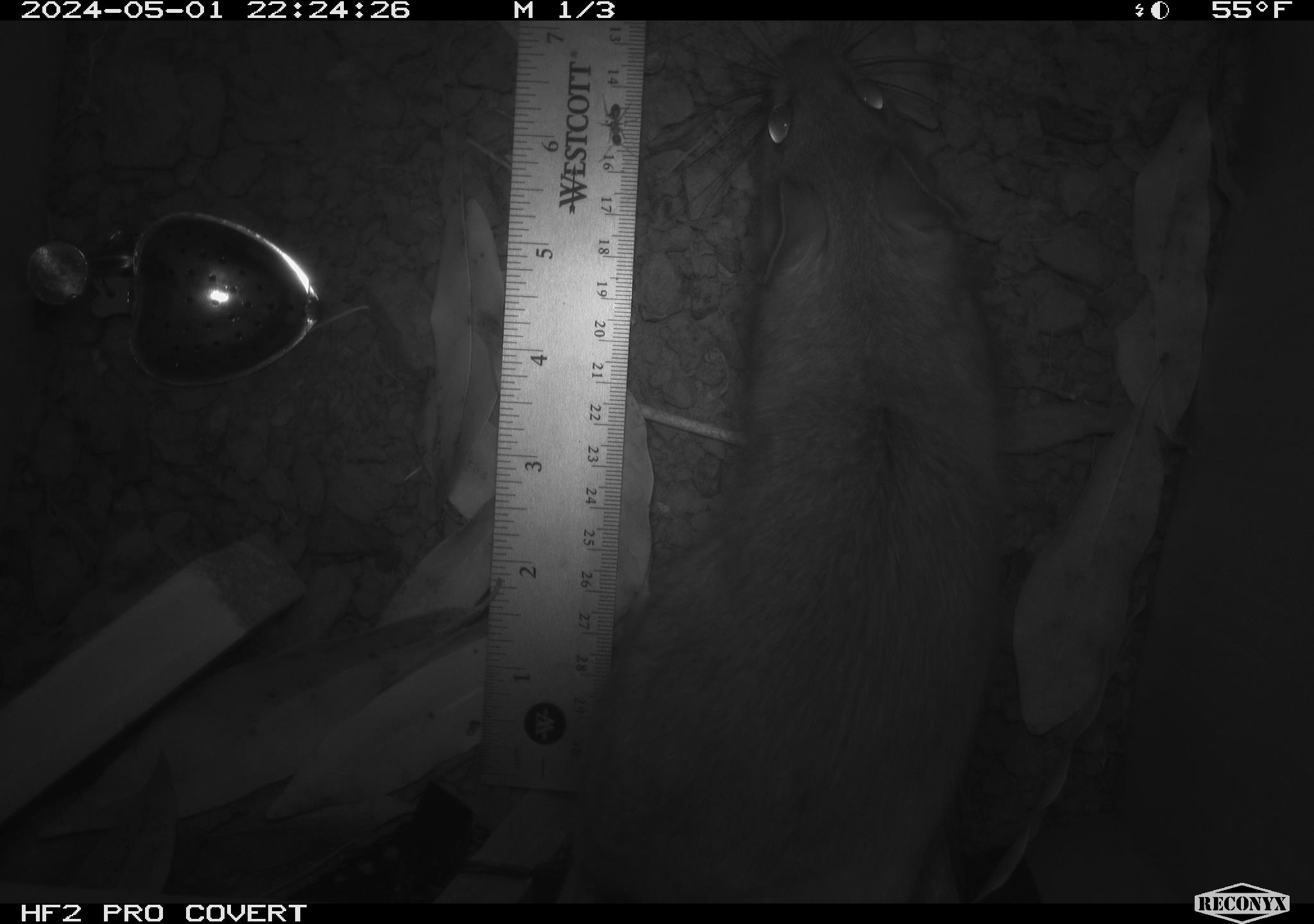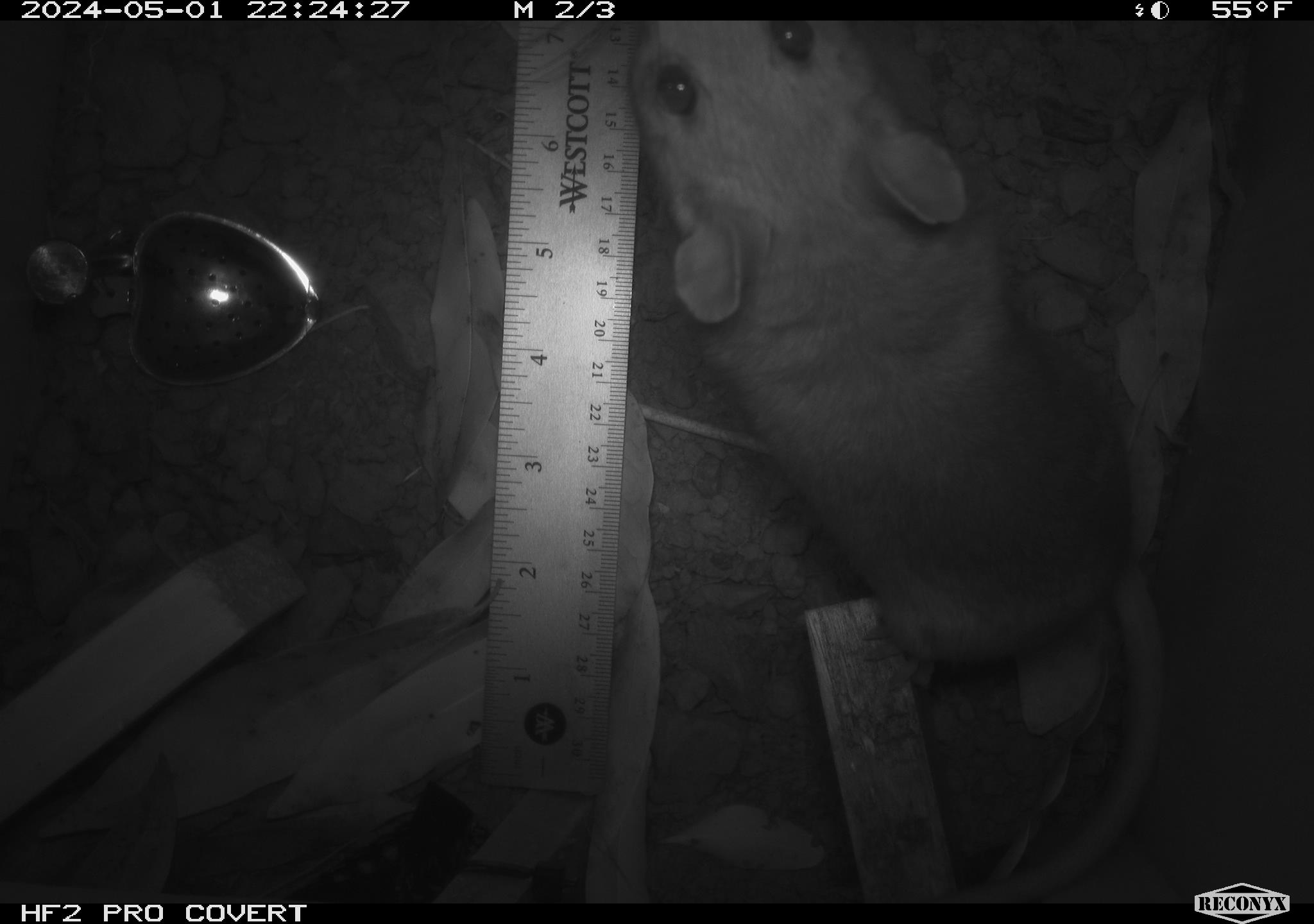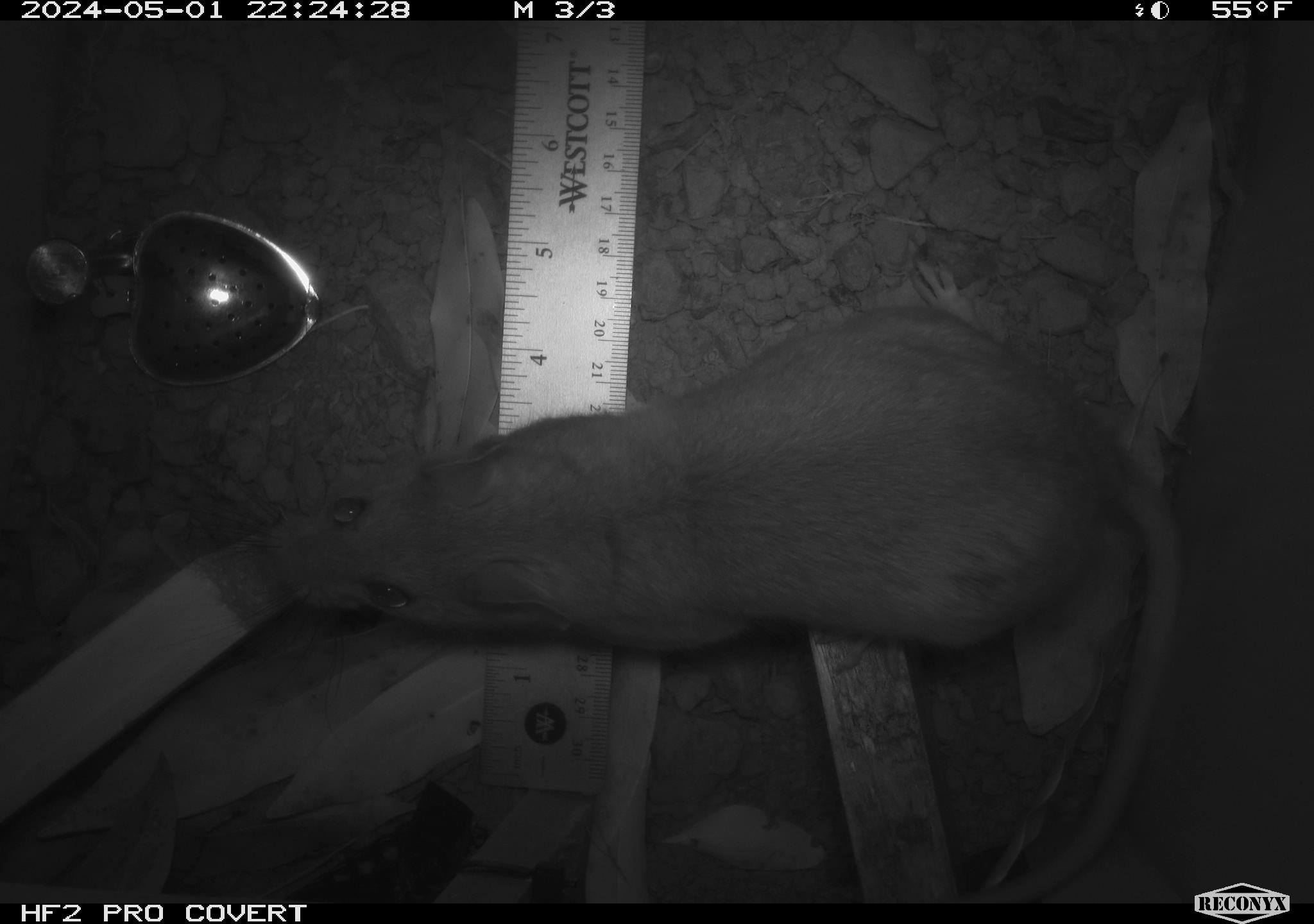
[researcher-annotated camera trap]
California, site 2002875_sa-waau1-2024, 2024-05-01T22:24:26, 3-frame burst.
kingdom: Animalia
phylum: Chordata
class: Mammalia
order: Rodentia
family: Cricetidae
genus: Neotoma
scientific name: Neotoma fuscipes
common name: dusky-footed woodrat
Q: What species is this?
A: Dusky-footed woodrat (Neotoma fuscipes).